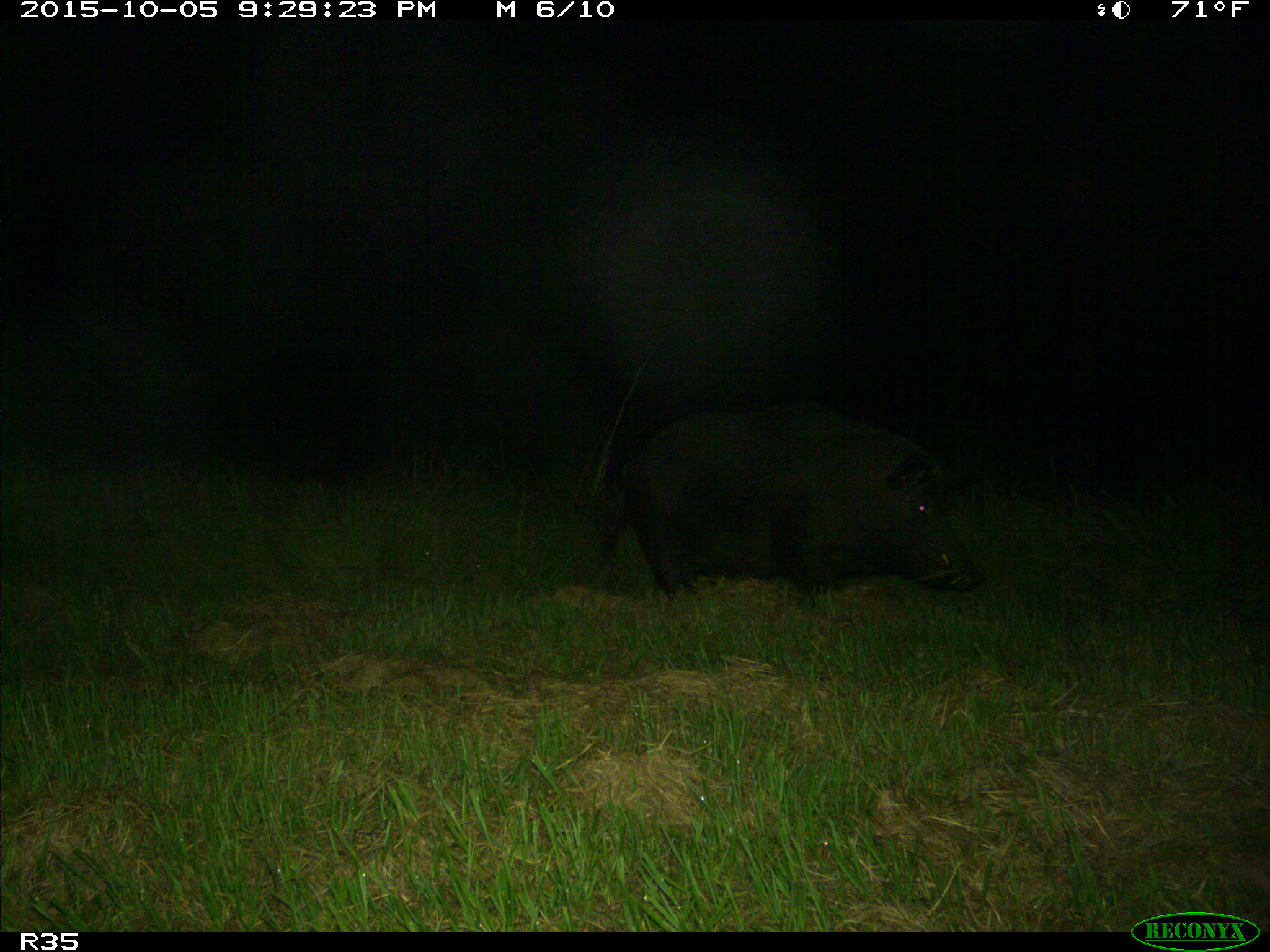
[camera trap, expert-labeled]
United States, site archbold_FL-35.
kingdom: Animalia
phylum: Chordata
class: Mammalia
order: Artiodactyla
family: Suidae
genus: Sus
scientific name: Sus scrofa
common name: wild boar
Sus scrofa (wild boar).